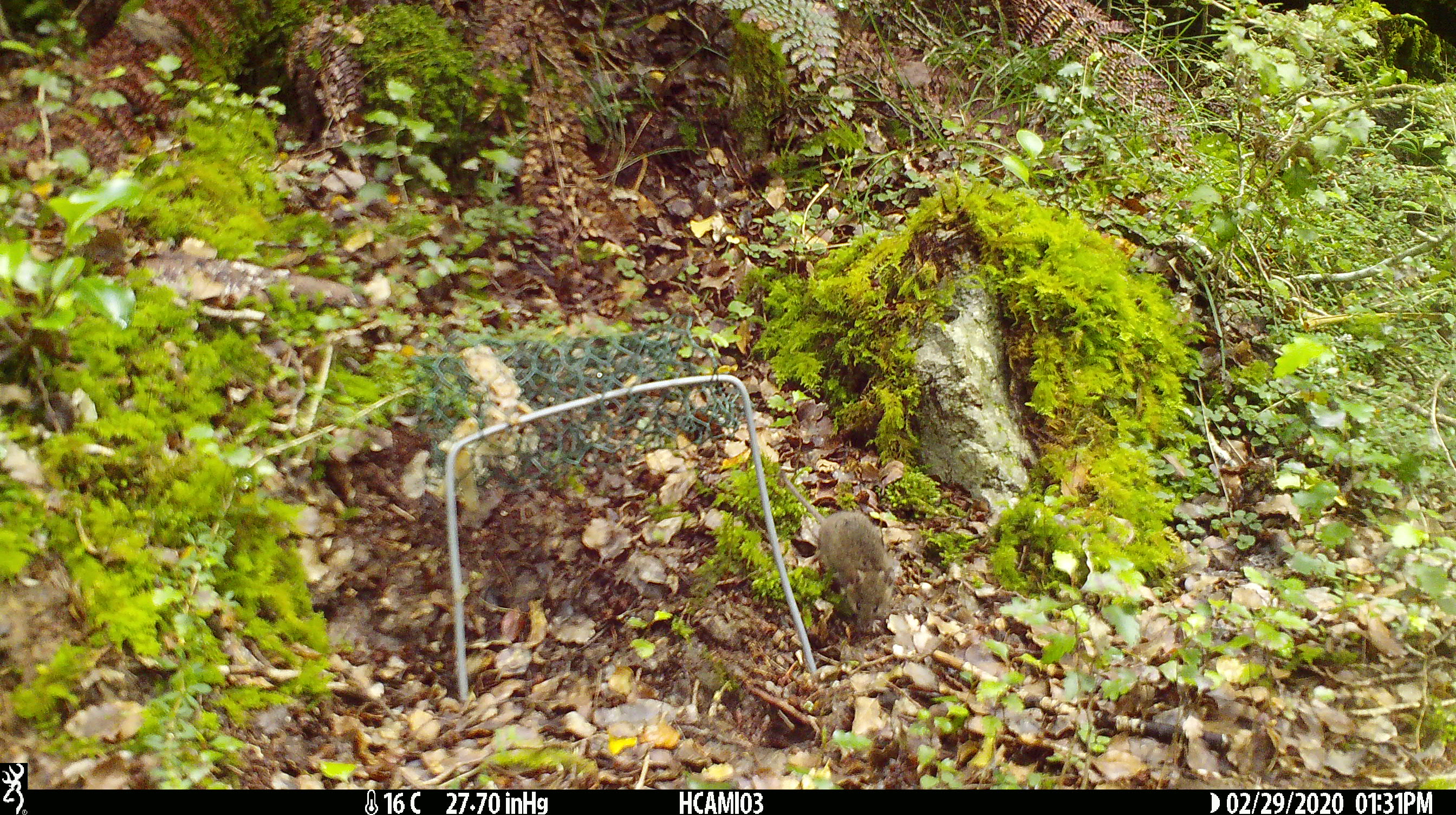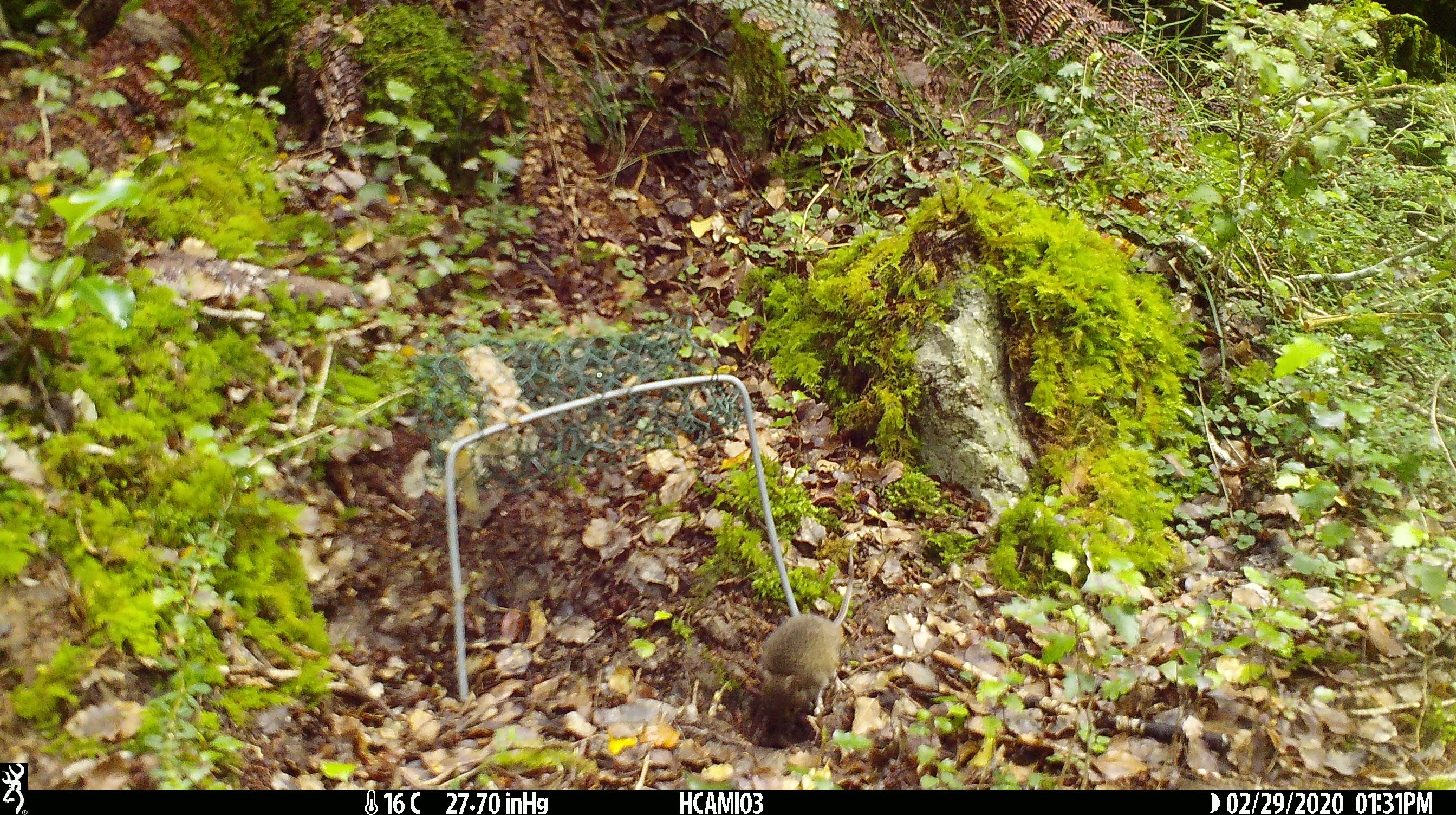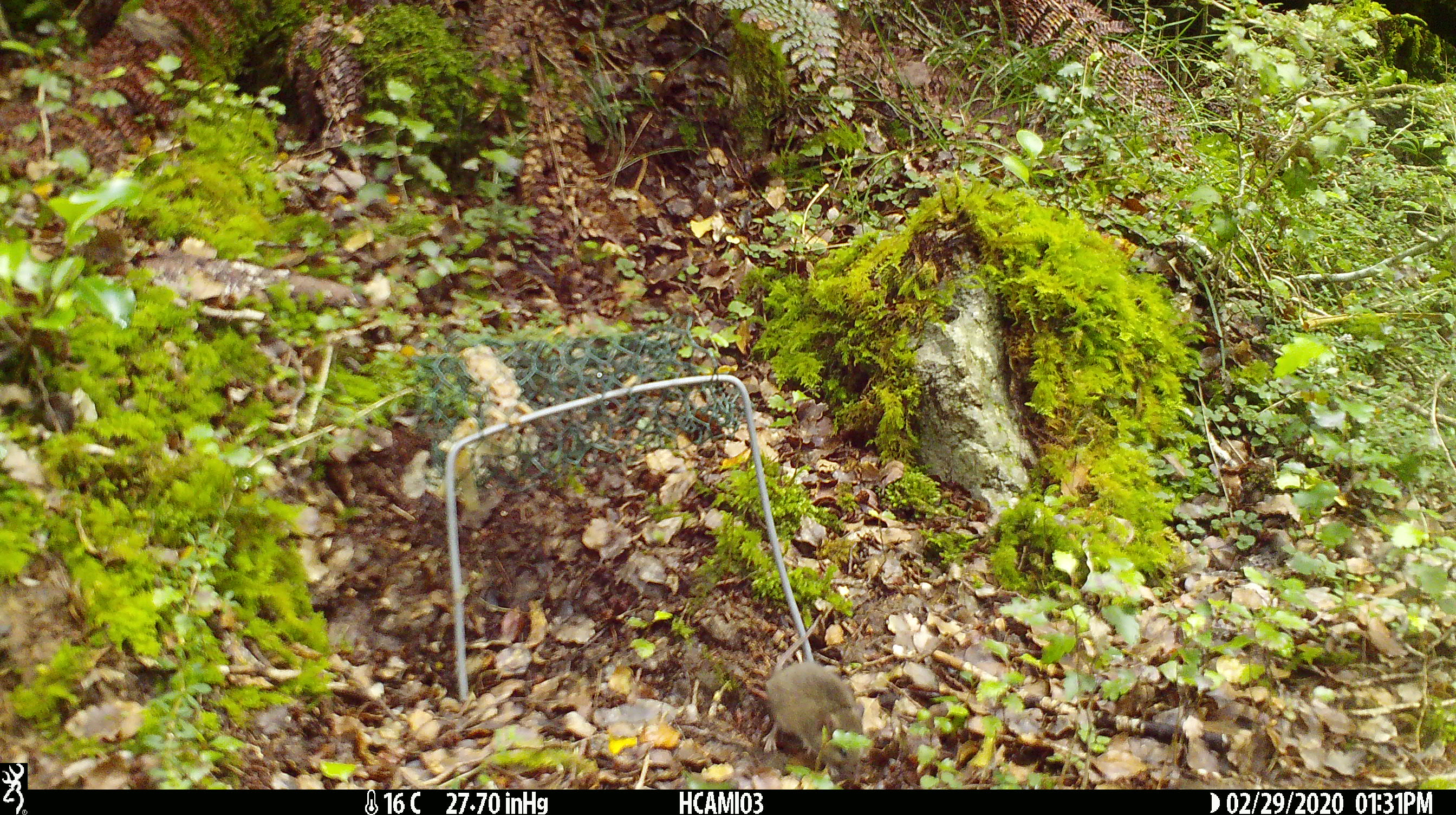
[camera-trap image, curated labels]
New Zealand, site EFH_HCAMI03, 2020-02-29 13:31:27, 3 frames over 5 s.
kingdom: Animalia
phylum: Chordata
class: Mammalia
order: Rodentia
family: Muridae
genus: Mus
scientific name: Mus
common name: mouse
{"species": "mouse (Mus)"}